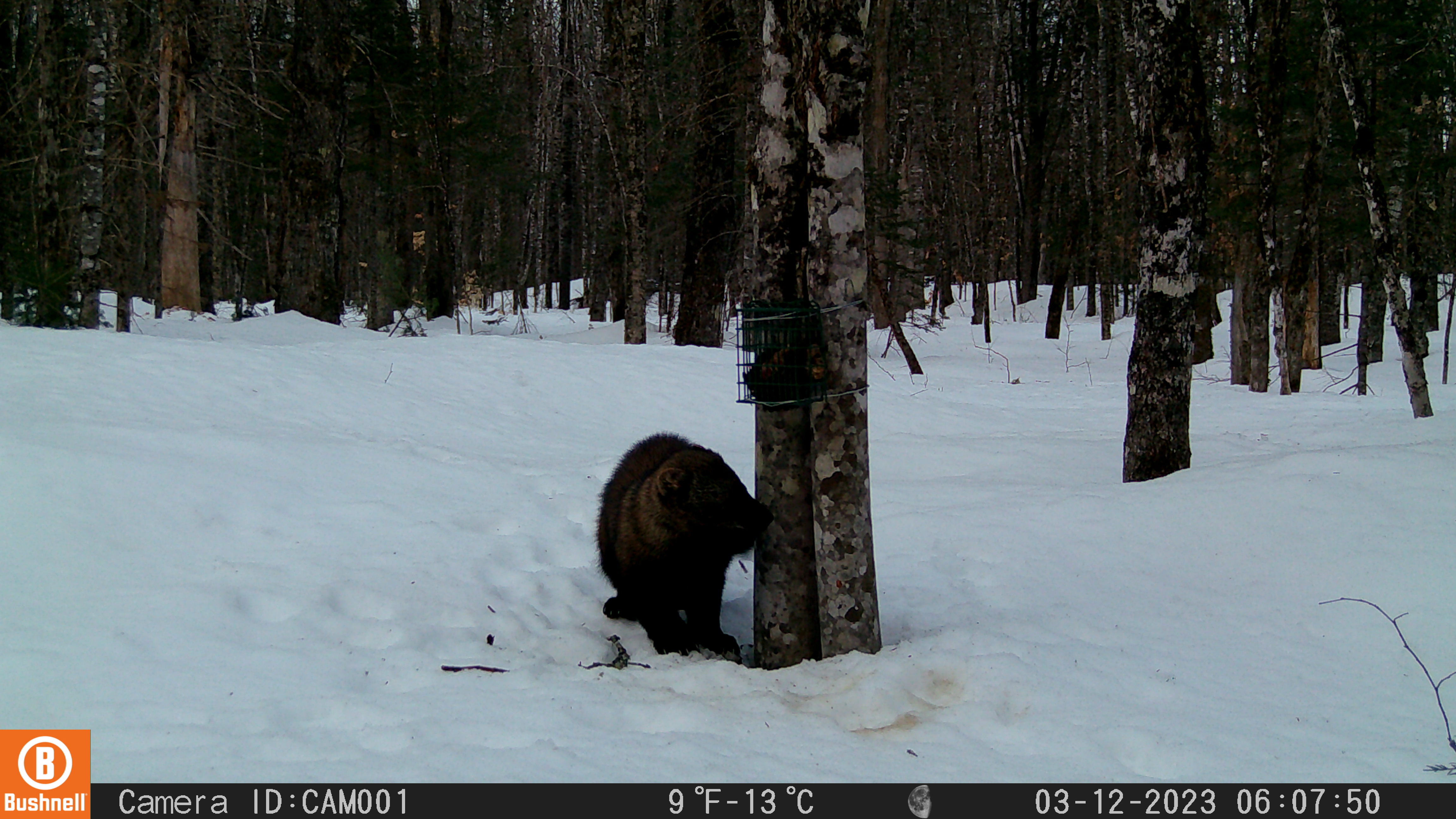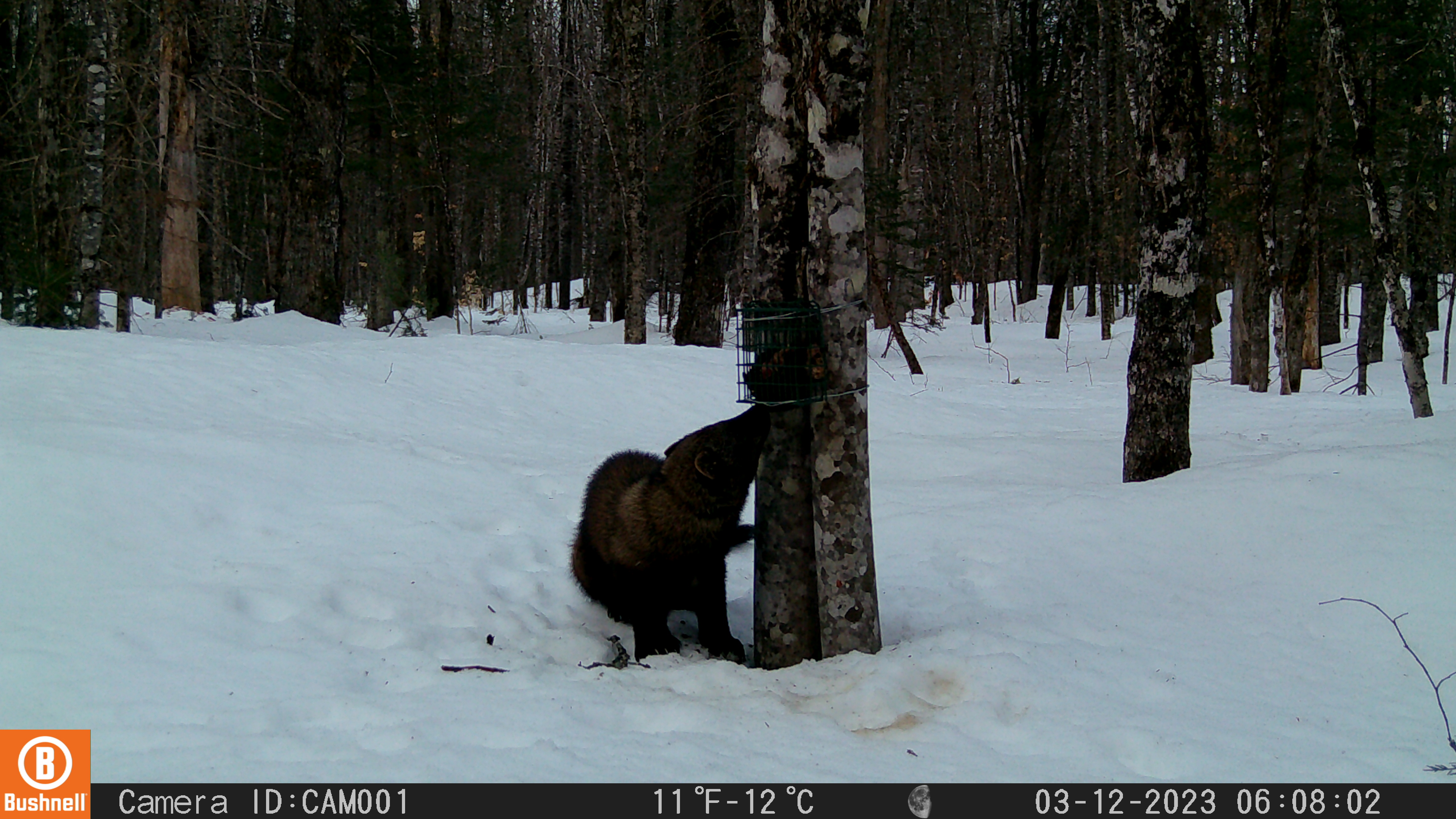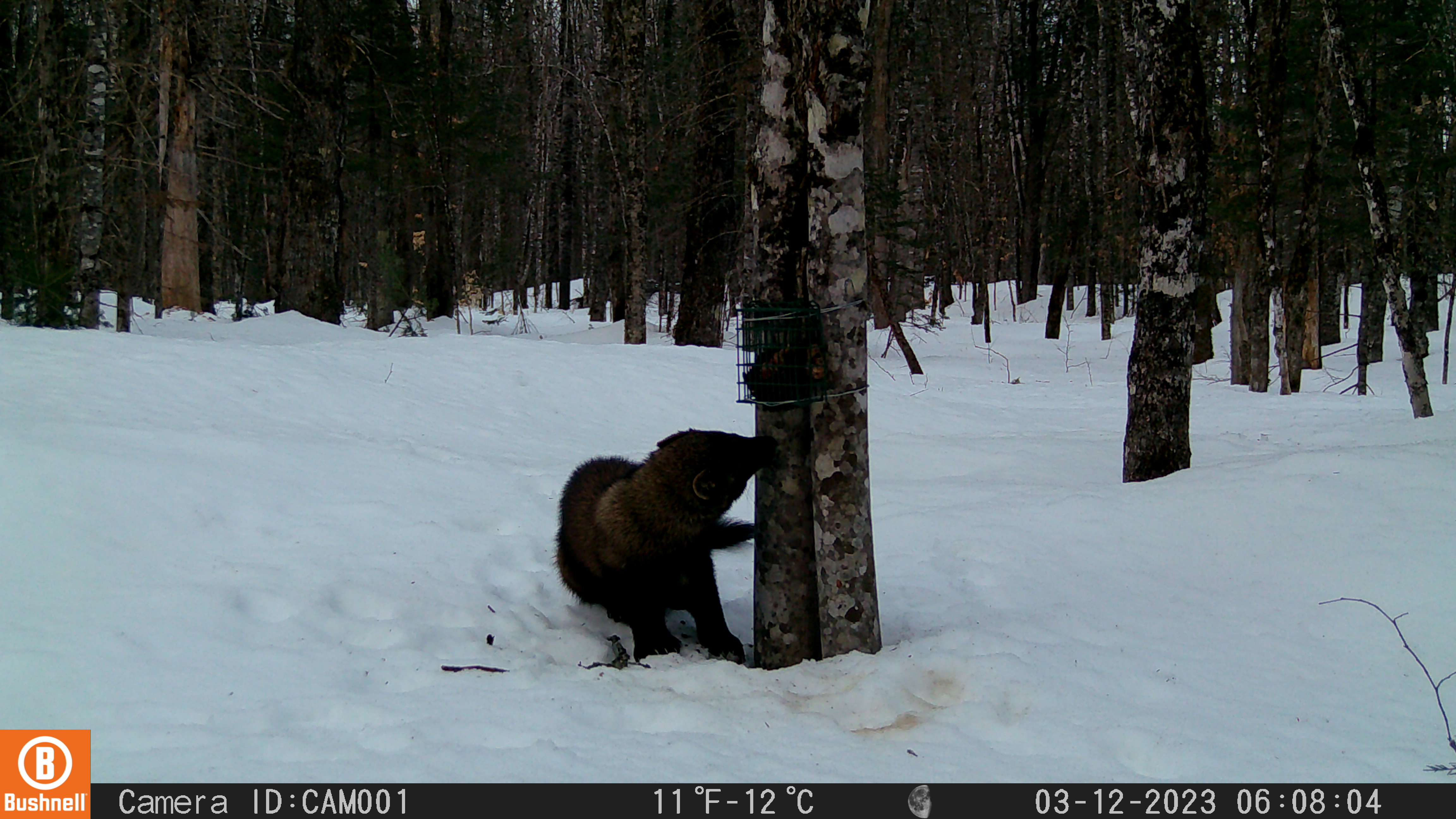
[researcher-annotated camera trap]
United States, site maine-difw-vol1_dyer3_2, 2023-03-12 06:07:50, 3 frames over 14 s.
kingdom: Animalia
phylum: Chordata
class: Mammalia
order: Carnivora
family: Mustelidae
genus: Pekania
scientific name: Pekania pennanti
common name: fisher